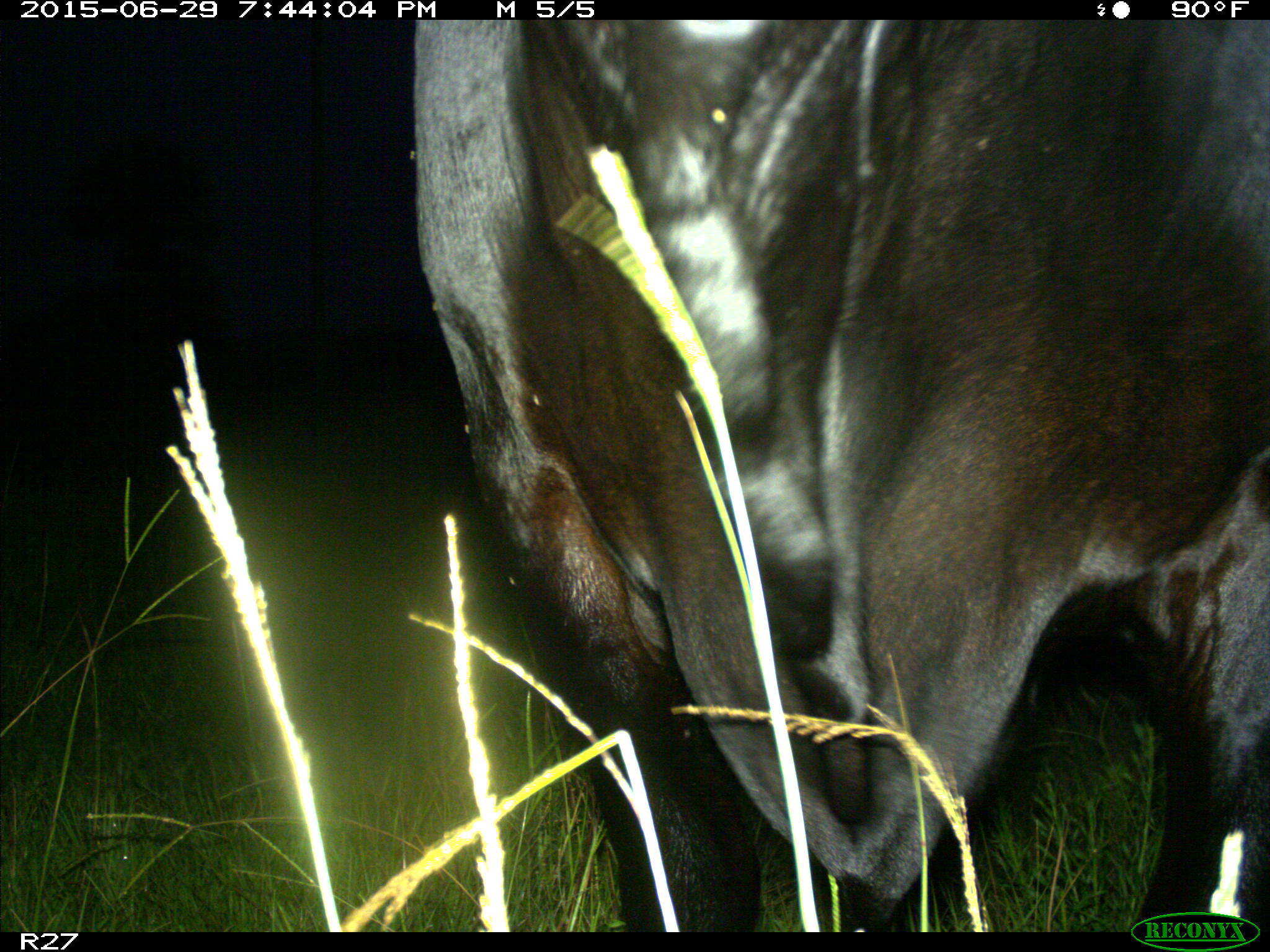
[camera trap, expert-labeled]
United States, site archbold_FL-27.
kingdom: Animalia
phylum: Chordata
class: Mammalia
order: Artiodactyla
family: Bovidae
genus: Bos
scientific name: Bos taurus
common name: domestic cow